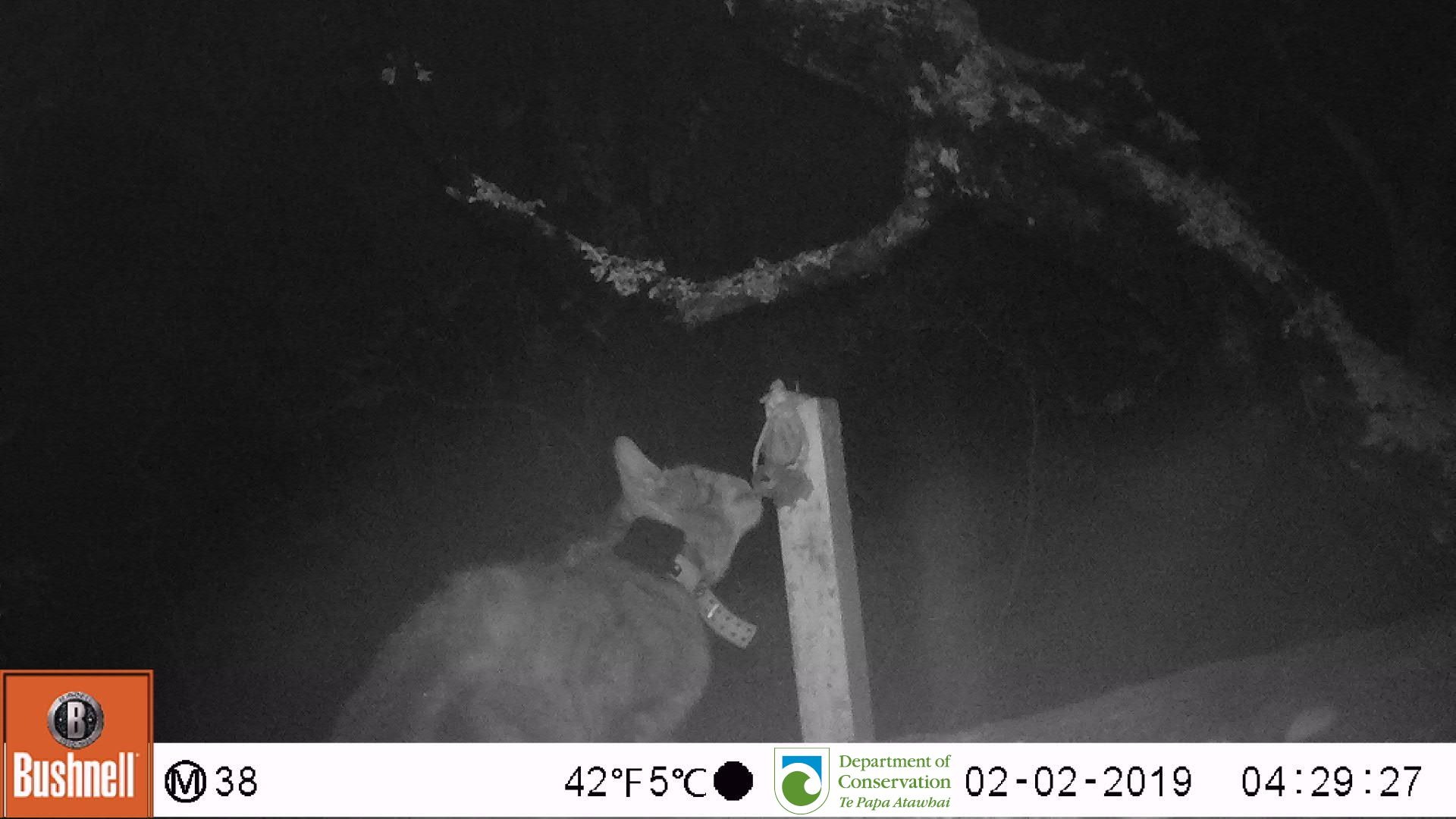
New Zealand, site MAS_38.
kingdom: Animalia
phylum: Chordata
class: Mammalia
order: Carnivora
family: Felidae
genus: Felis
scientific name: Felis catus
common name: domestic cat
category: cat